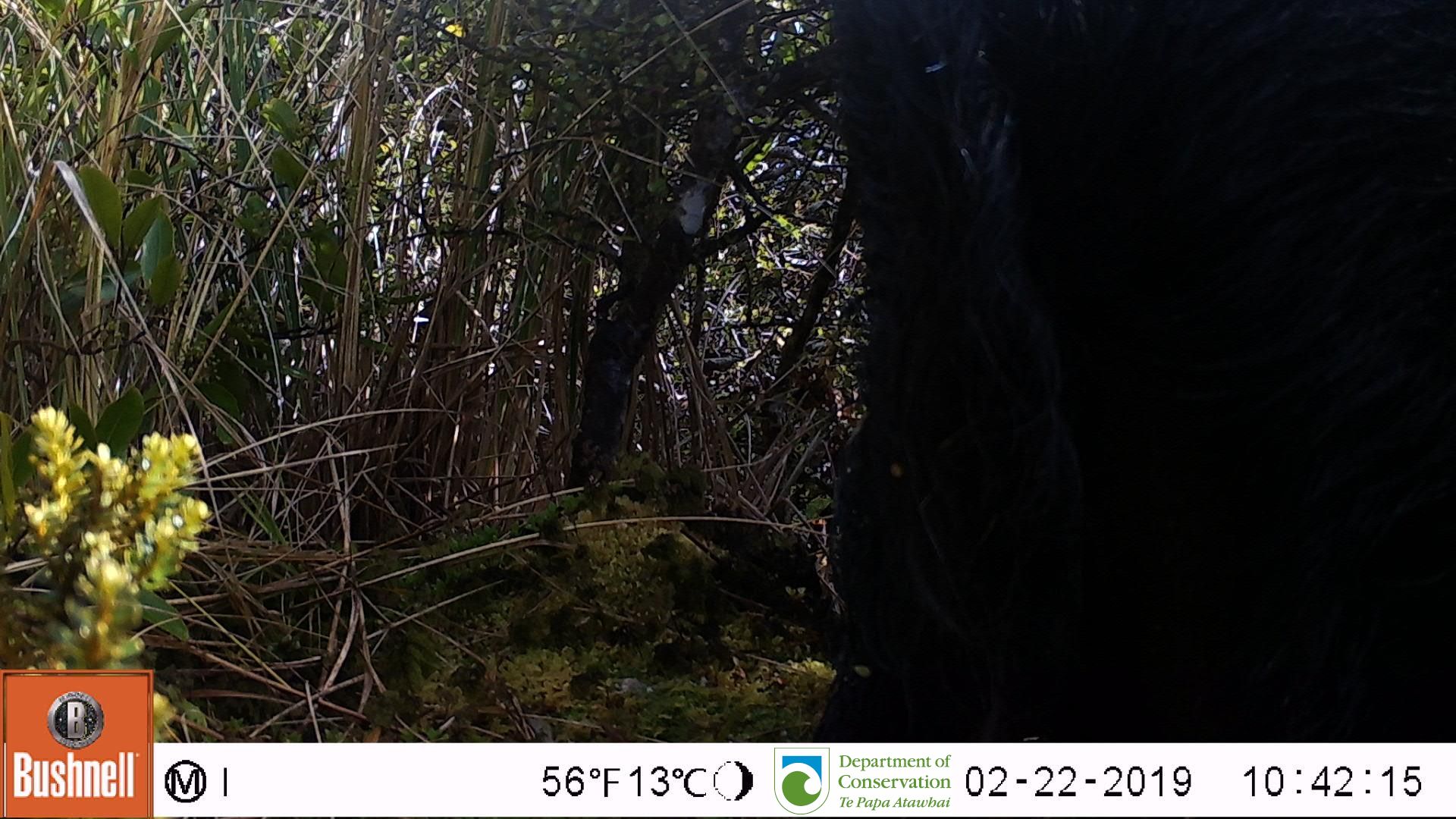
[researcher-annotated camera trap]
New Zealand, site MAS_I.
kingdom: Animalia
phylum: Chordata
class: Mammalia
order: Artiodactyla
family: Suidae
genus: Sus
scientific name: Sus scrofa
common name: pig